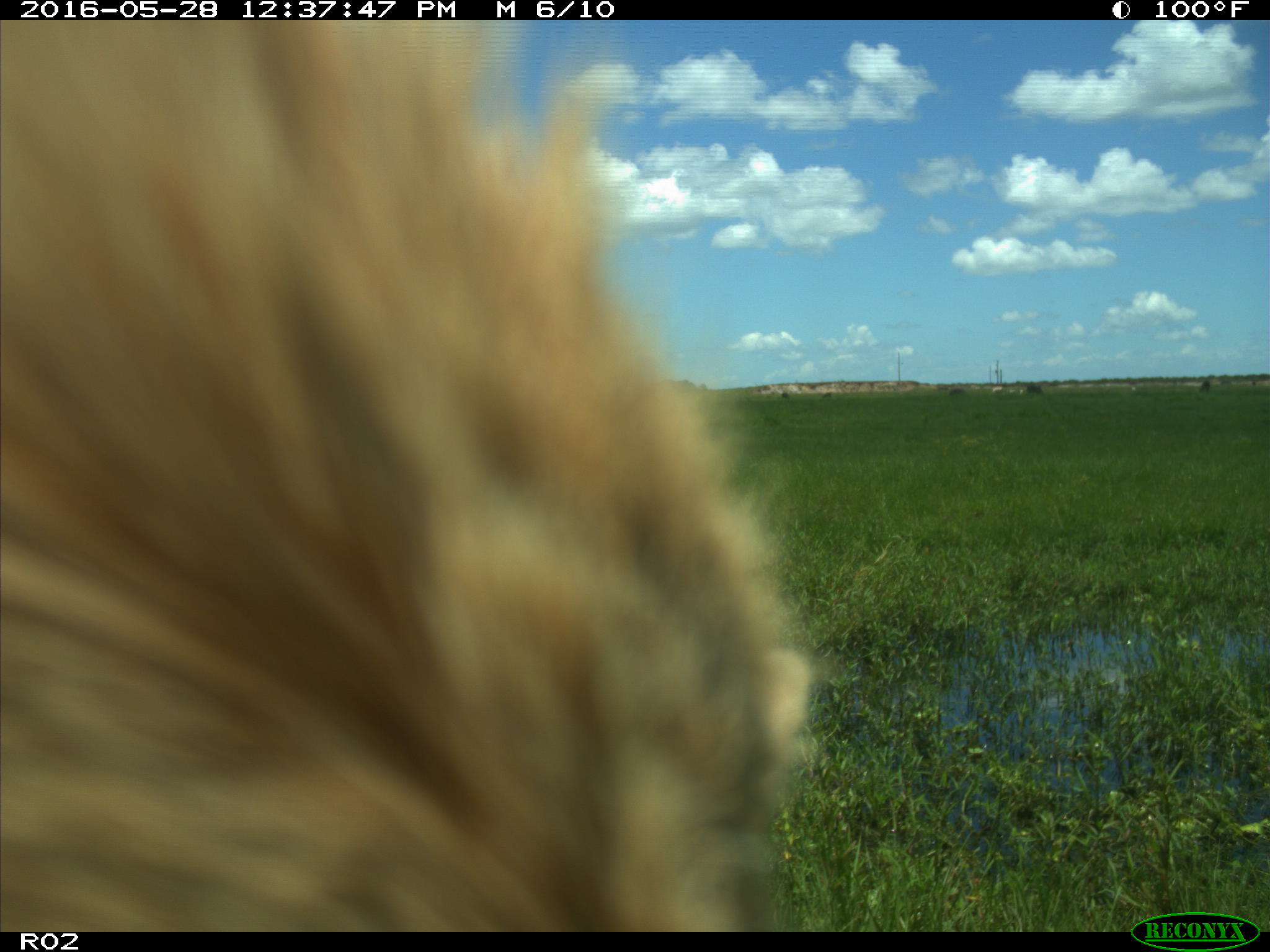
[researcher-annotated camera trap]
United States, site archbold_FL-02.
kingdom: Animalia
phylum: Chordata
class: Mammalia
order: Artiodactyla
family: Bovidae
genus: Bos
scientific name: Bos taurus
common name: domestic cow